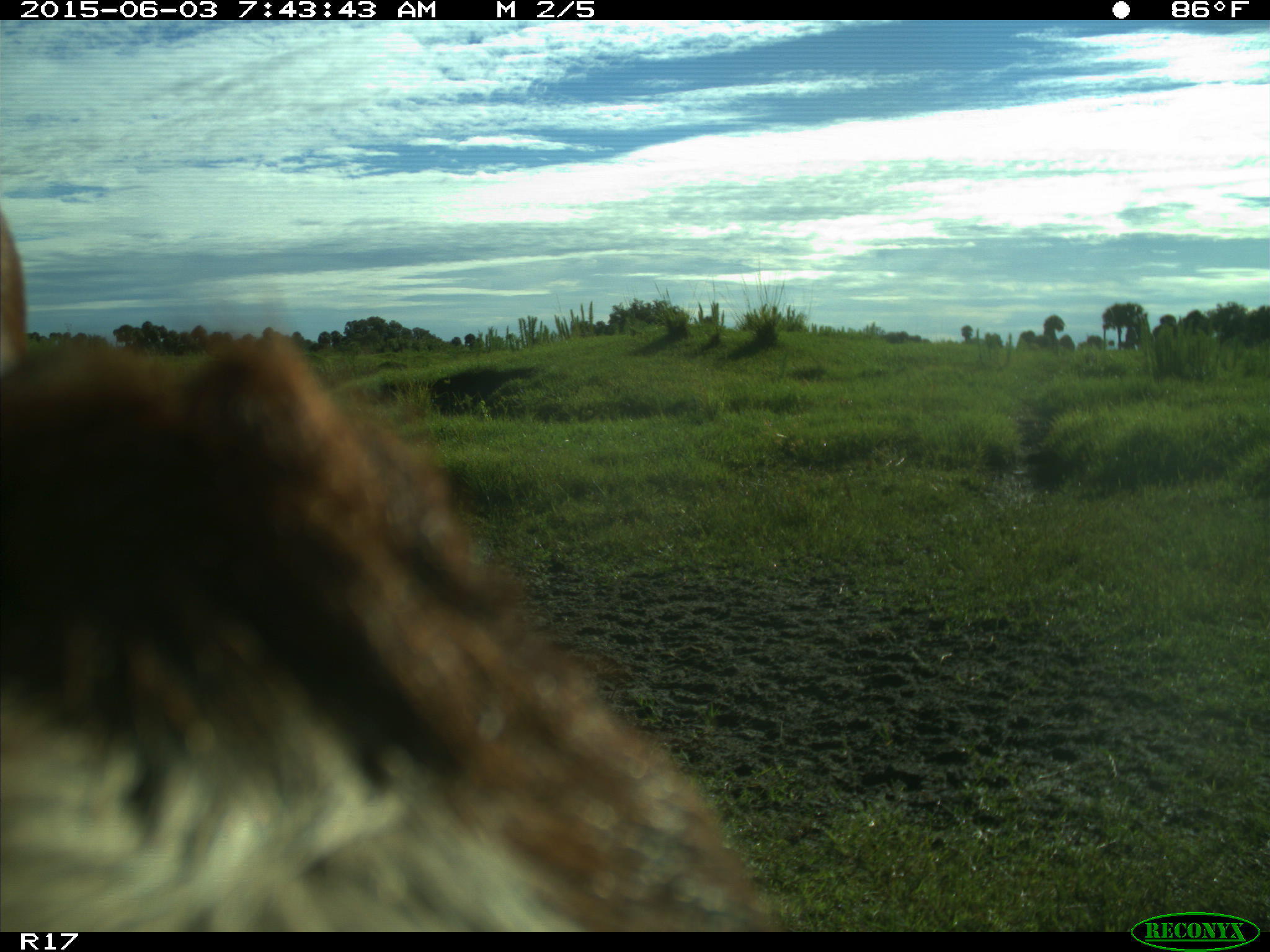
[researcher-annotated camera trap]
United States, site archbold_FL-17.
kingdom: Animalia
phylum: Chordata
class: Mammalia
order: Artiodactyla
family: Bovidae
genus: Bos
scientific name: Bos taurus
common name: domestic cow